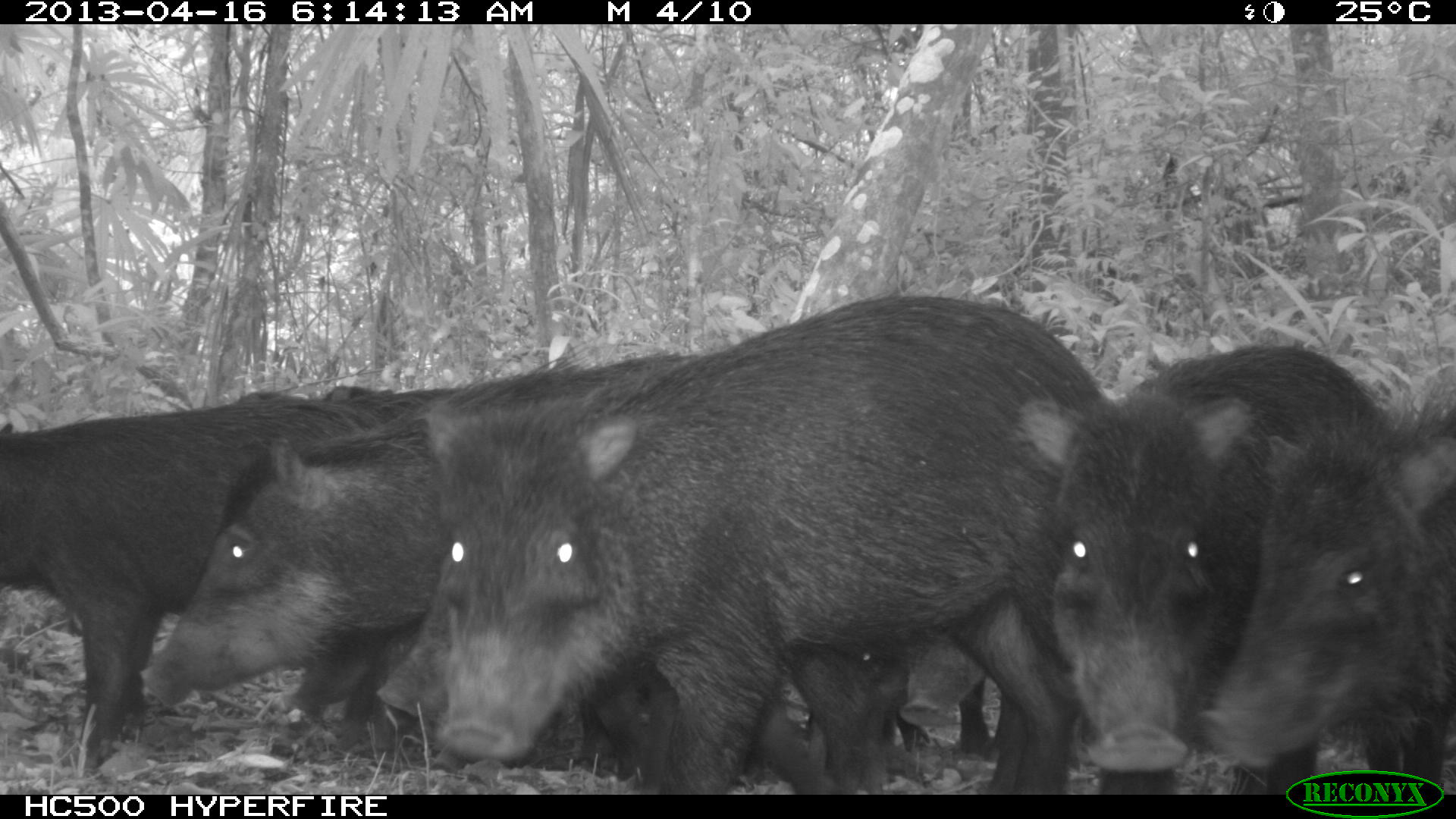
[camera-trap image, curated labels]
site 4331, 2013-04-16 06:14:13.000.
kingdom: Animalia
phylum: Chordata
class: Mammalia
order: Artiodactyla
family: Tayassuidae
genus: Tayassu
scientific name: Tayassu pecari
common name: white-lipped peccary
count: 11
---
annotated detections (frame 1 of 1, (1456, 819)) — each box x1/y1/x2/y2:
tayassu pecari: 423/294/1109/794; 138/346/858/791; 1/383/443/771; 1013/342/1380/793; 1188/374/1456/792; 376/578/827/790; 281/625/419/748; 898/632/986/728